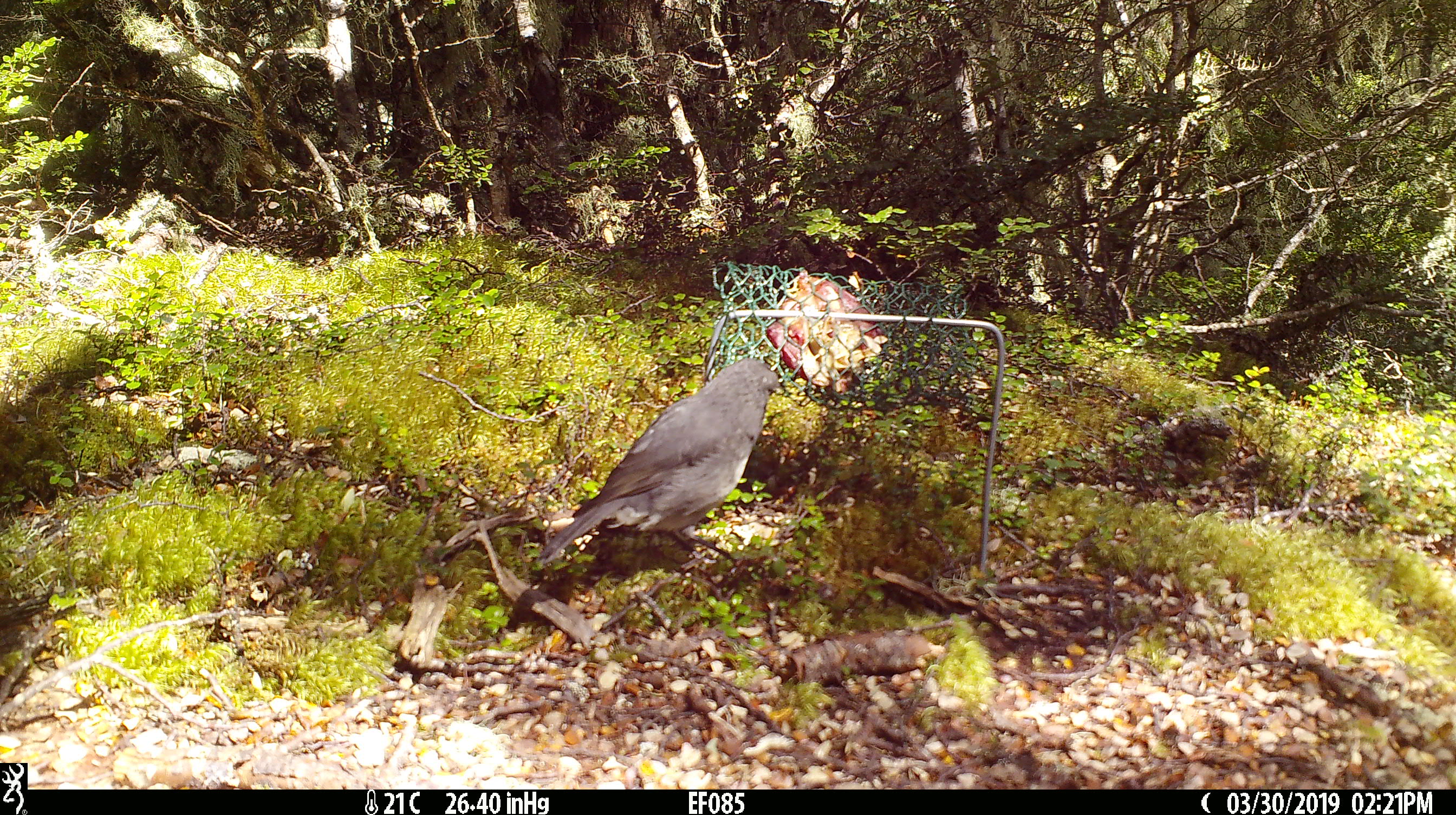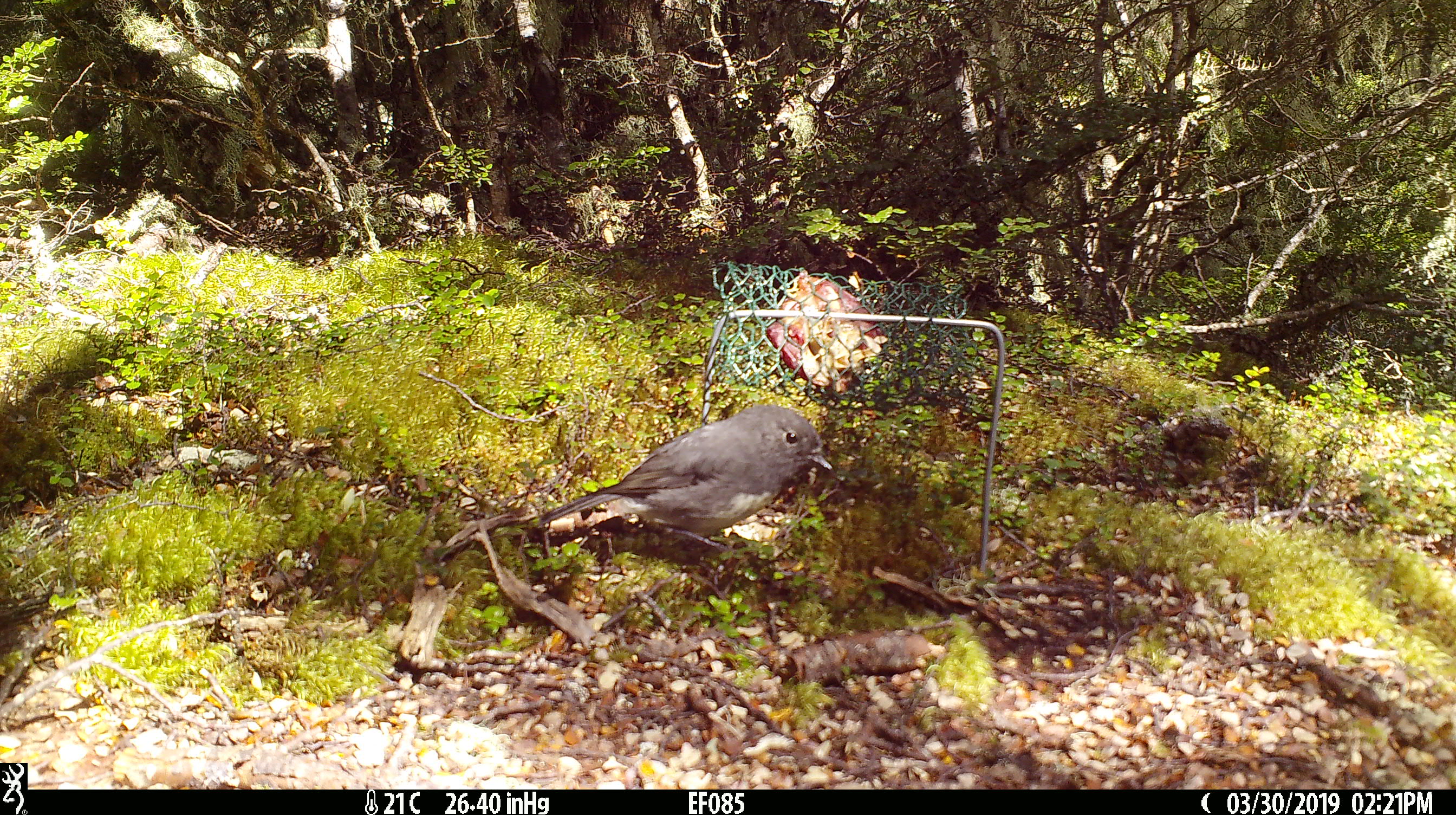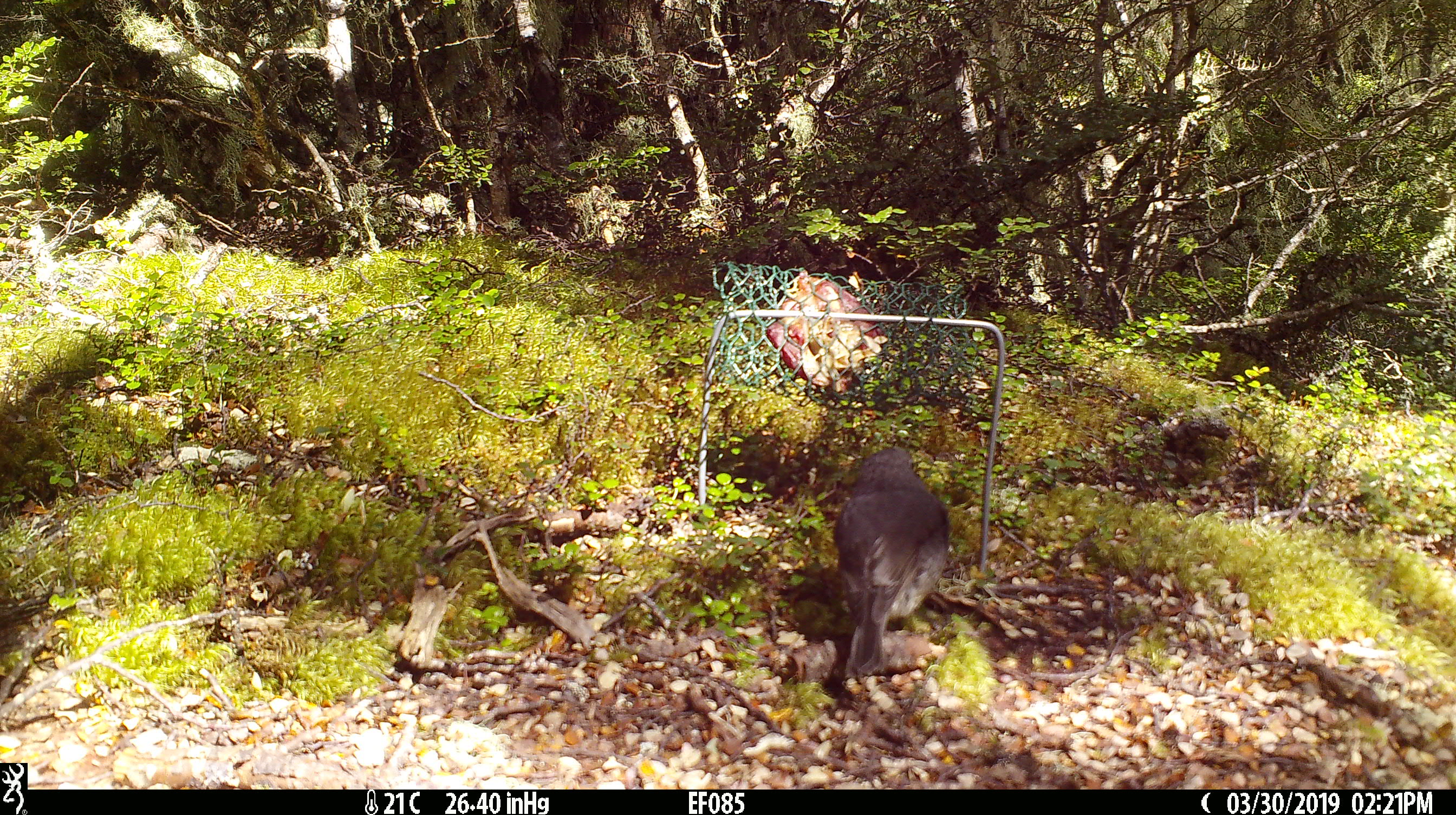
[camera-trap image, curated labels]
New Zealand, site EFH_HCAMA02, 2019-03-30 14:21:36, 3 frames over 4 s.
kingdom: Animalia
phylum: Chordata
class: Aves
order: Passeriformes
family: Petroicidae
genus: Petroica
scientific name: Petroica australis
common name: new zealand robin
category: robin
Robin (new zealand robin) (Petroica australis).